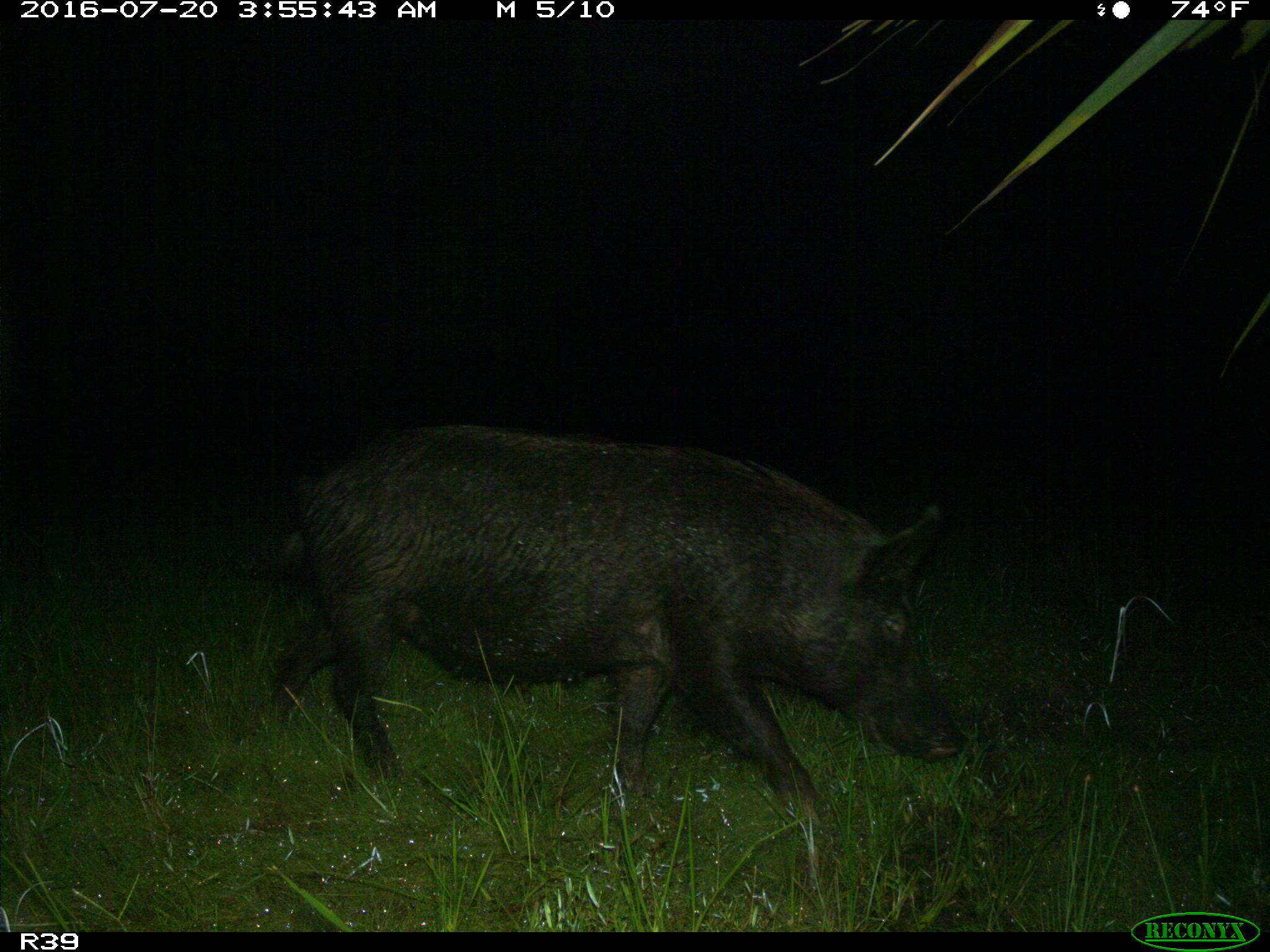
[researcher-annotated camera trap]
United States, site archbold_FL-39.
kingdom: Animalia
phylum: Chordata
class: Mammalia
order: Artiodactyla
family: Suidae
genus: Sus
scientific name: Sus scrofa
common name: wild boar